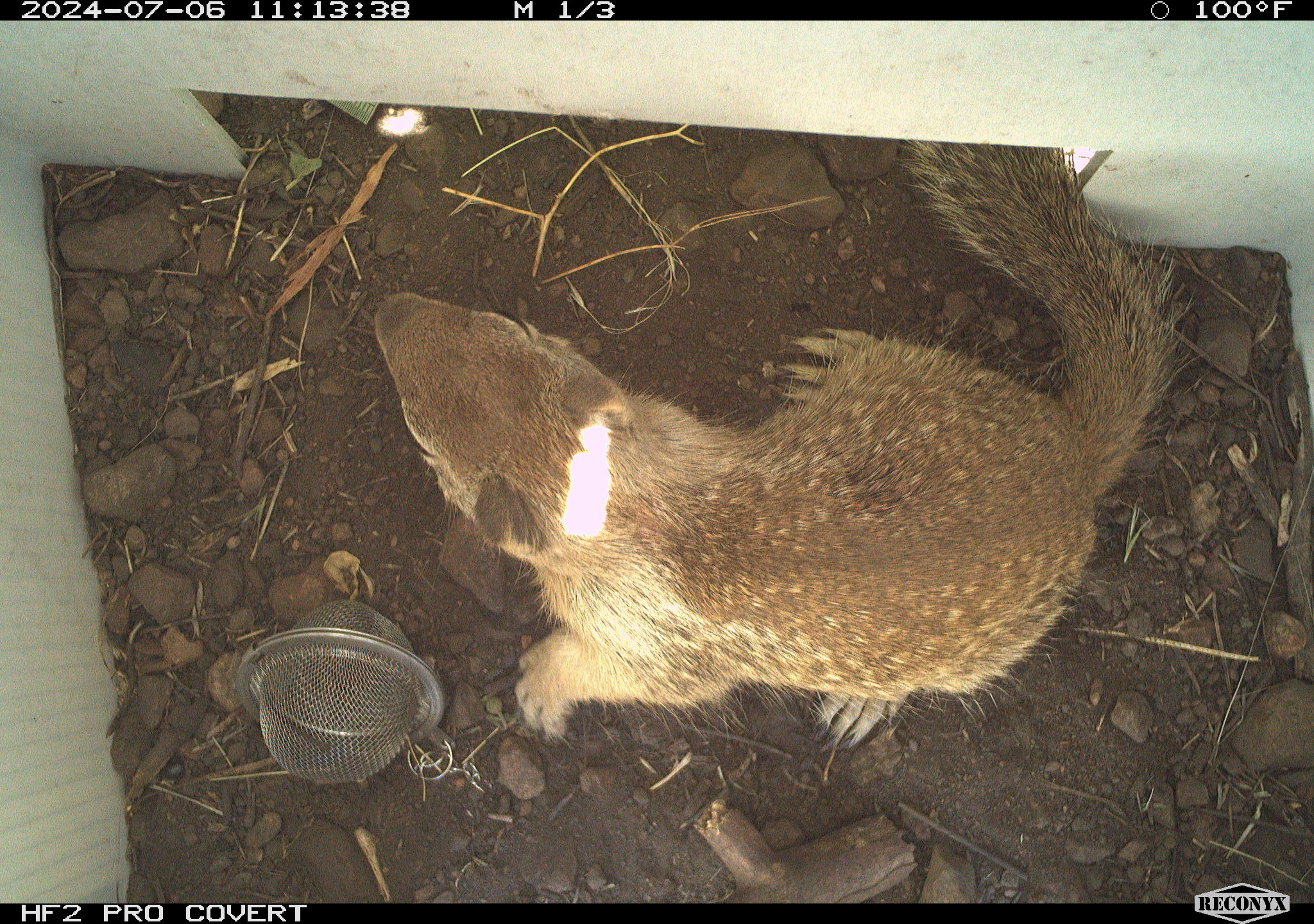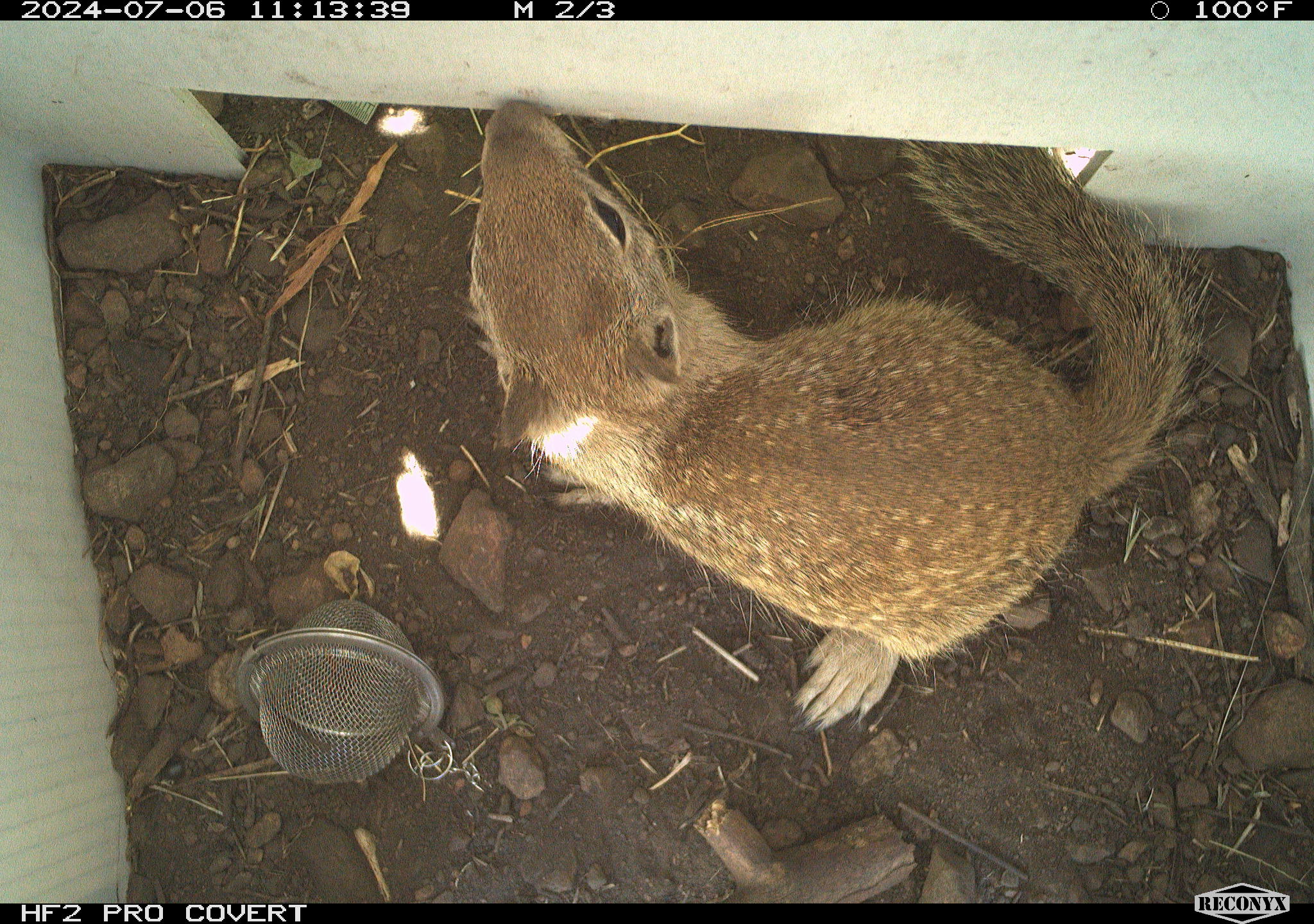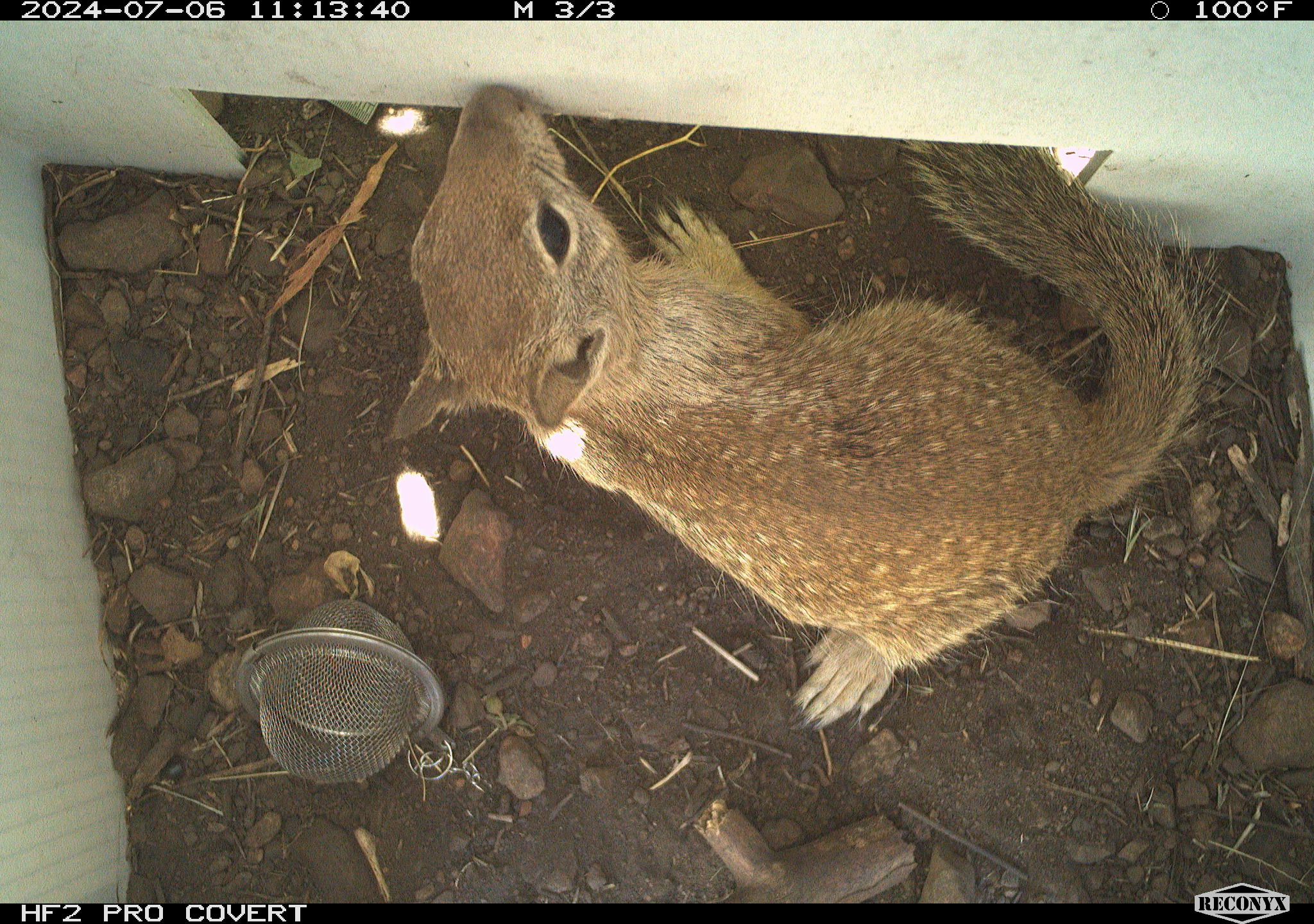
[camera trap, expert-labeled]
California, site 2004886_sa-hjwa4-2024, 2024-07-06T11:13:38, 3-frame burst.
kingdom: Animalia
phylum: Chordata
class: Mammalia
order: Rodentia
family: Sciuridae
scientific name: Sciuridae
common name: squirrels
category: sciuridae family